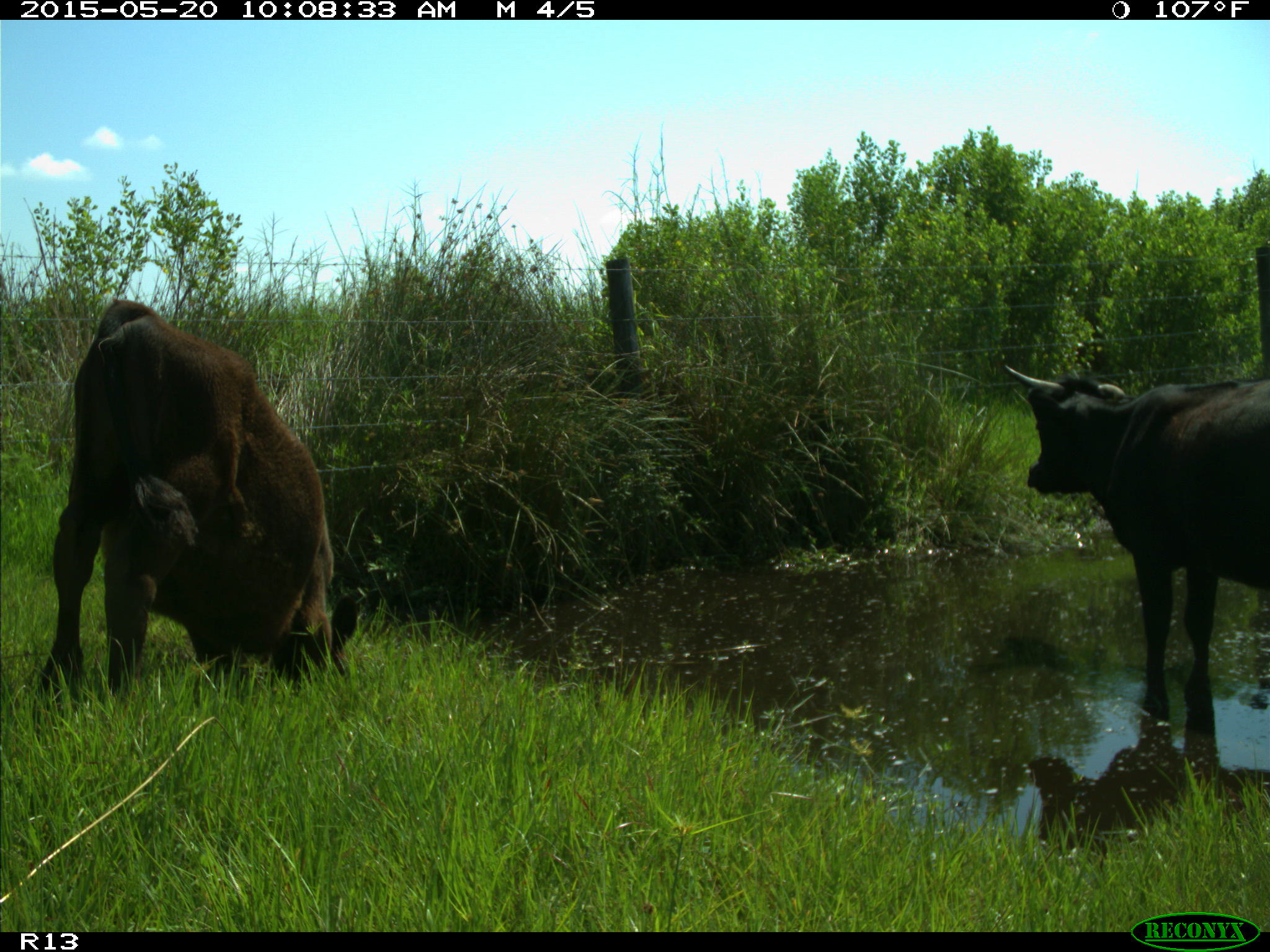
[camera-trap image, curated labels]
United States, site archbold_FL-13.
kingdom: Animalia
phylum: Chordata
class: Mammalia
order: Artiodactyla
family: Bovidae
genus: Bos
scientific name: Bos taurus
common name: domestic cow